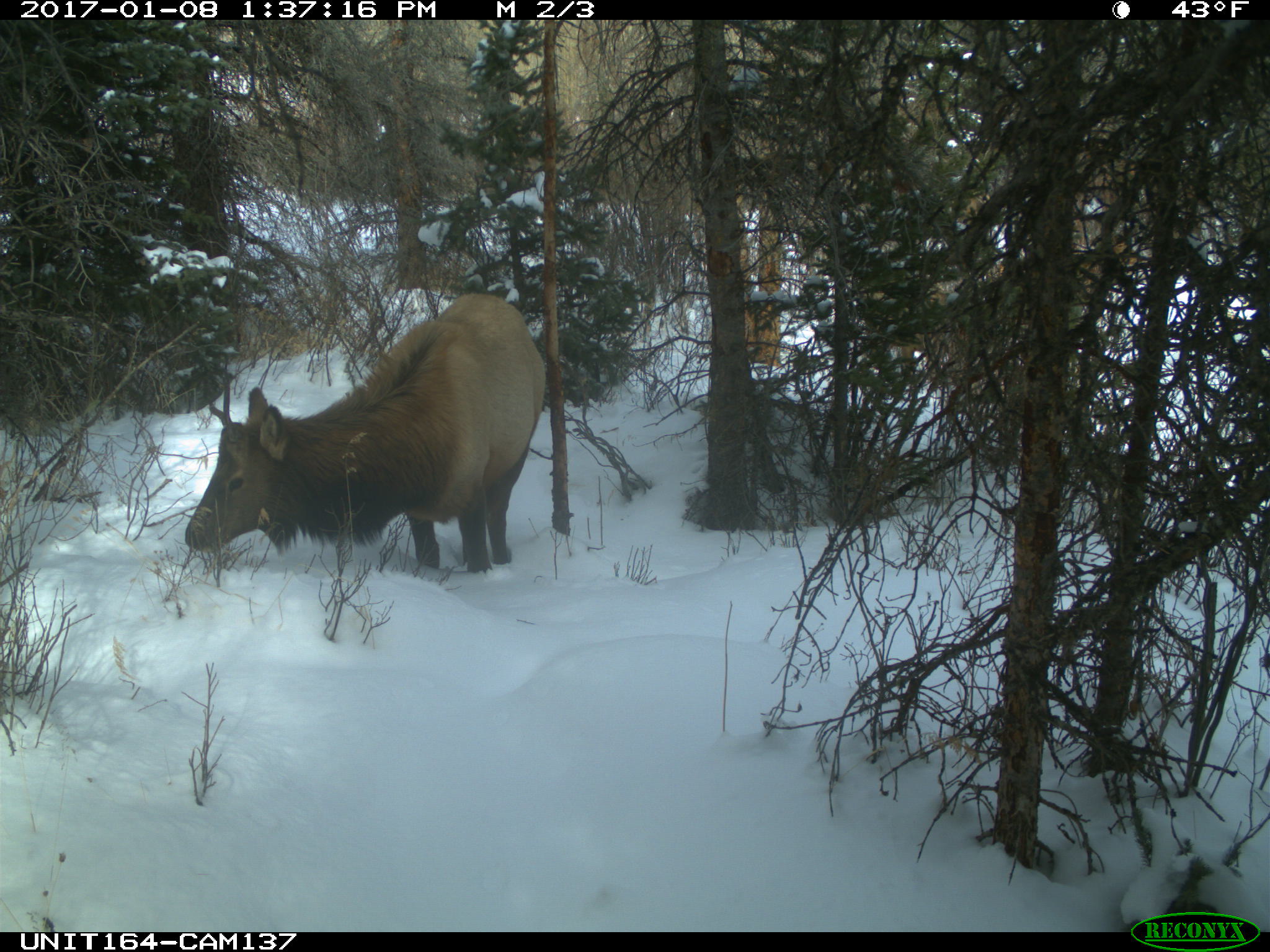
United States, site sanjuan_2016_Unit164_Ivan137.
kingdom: Animalia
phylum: Chordata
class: Mammalia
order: Artiodactyla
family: Cervidae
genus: Cervus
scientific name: Cervus elaphus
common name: red deer